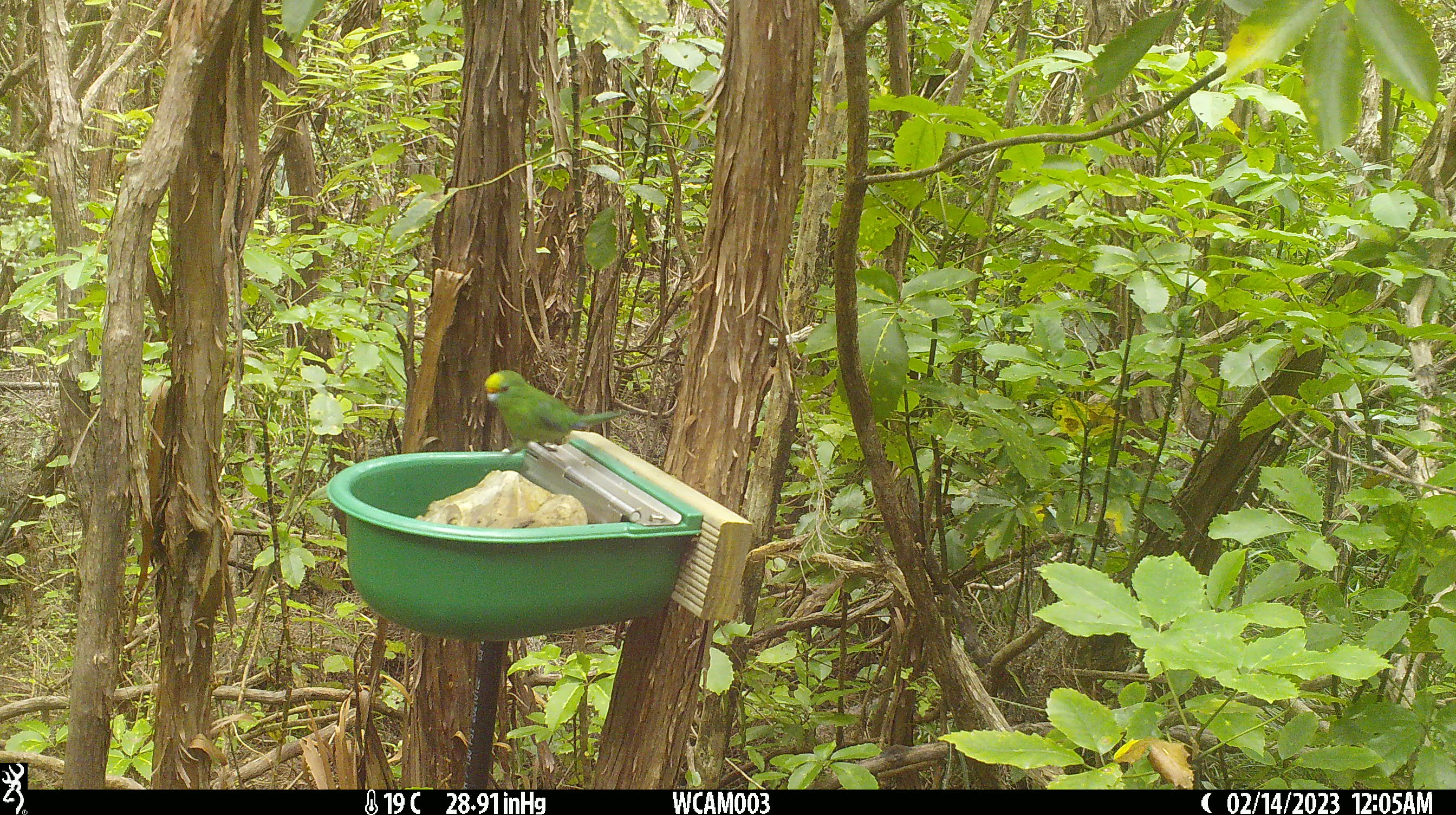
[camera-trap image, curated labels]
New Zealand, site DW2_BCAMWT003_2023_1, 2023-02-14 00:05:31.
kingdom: Animalia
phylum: Chordata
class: Aves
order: Psittaciformes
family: Psittaculidae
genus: Cyanoramphus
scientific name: Cyanoramphus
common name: parakeet